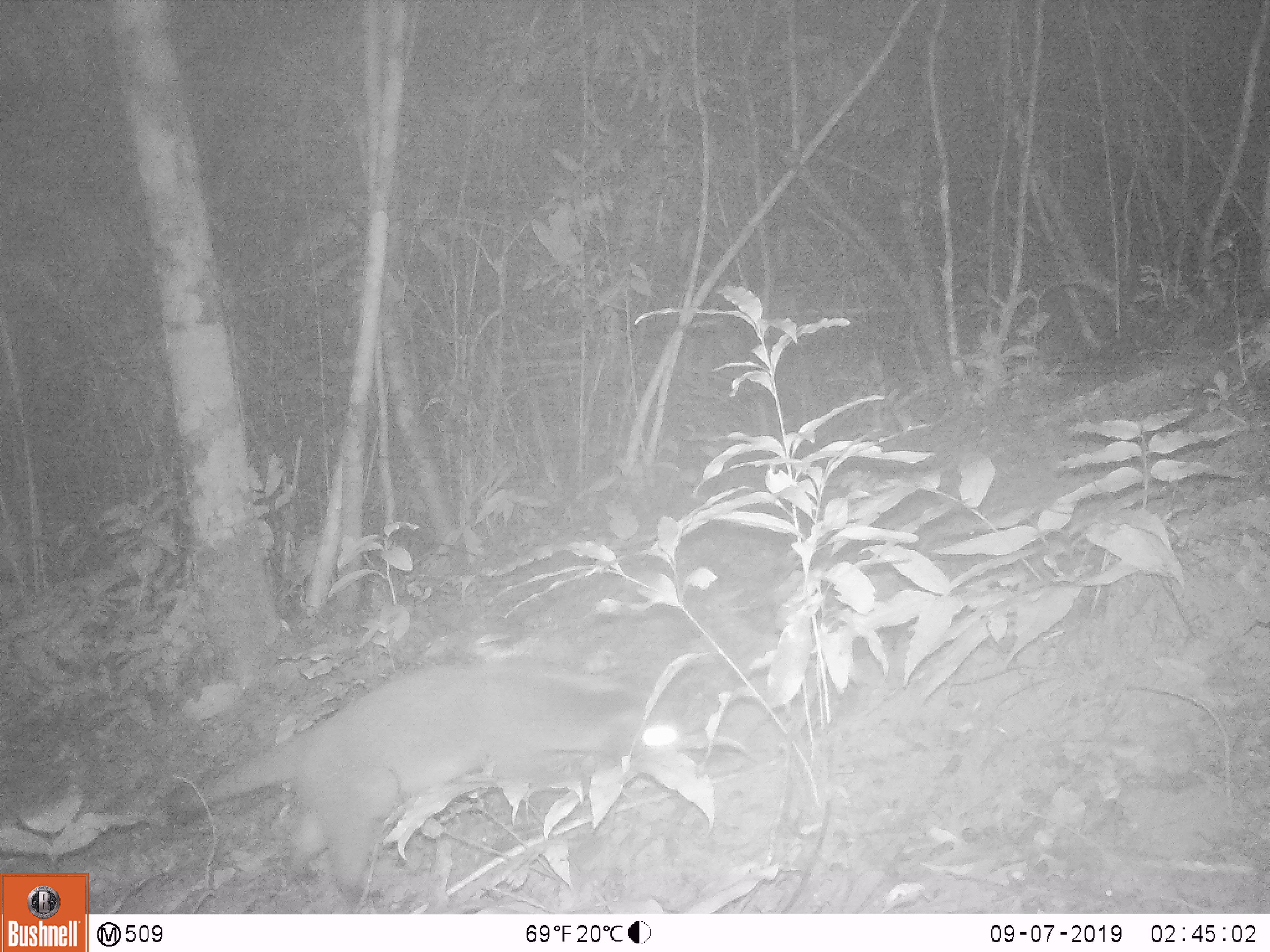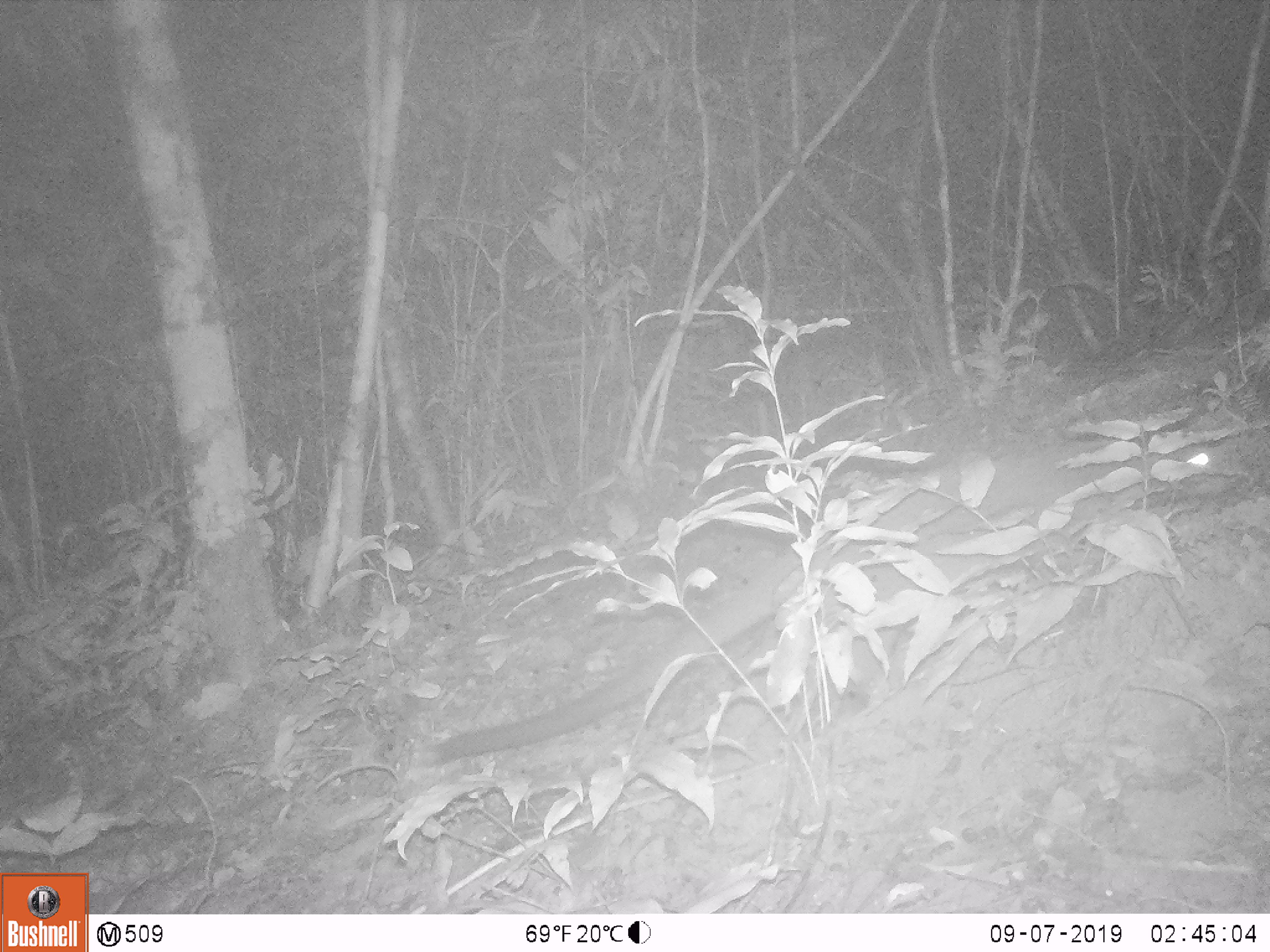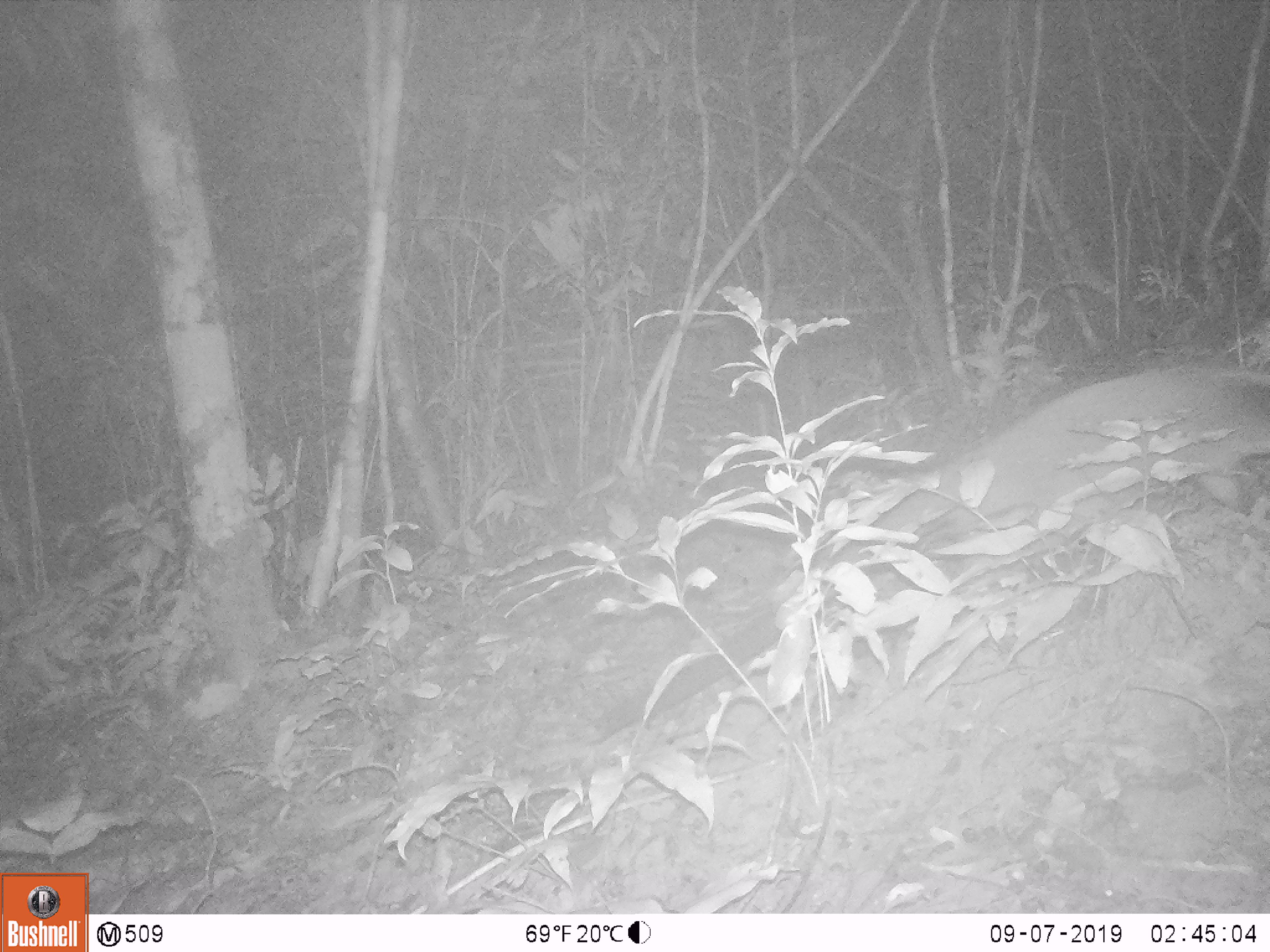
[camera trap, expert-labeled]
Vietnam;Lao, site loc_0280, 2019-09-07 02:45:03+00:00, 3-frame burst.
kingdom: Animalia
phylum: Chordata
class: Mammalia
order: Carnivora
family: Viverridae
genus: Paguma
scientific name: Paguma larvata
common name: masked palm civet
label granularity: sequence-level